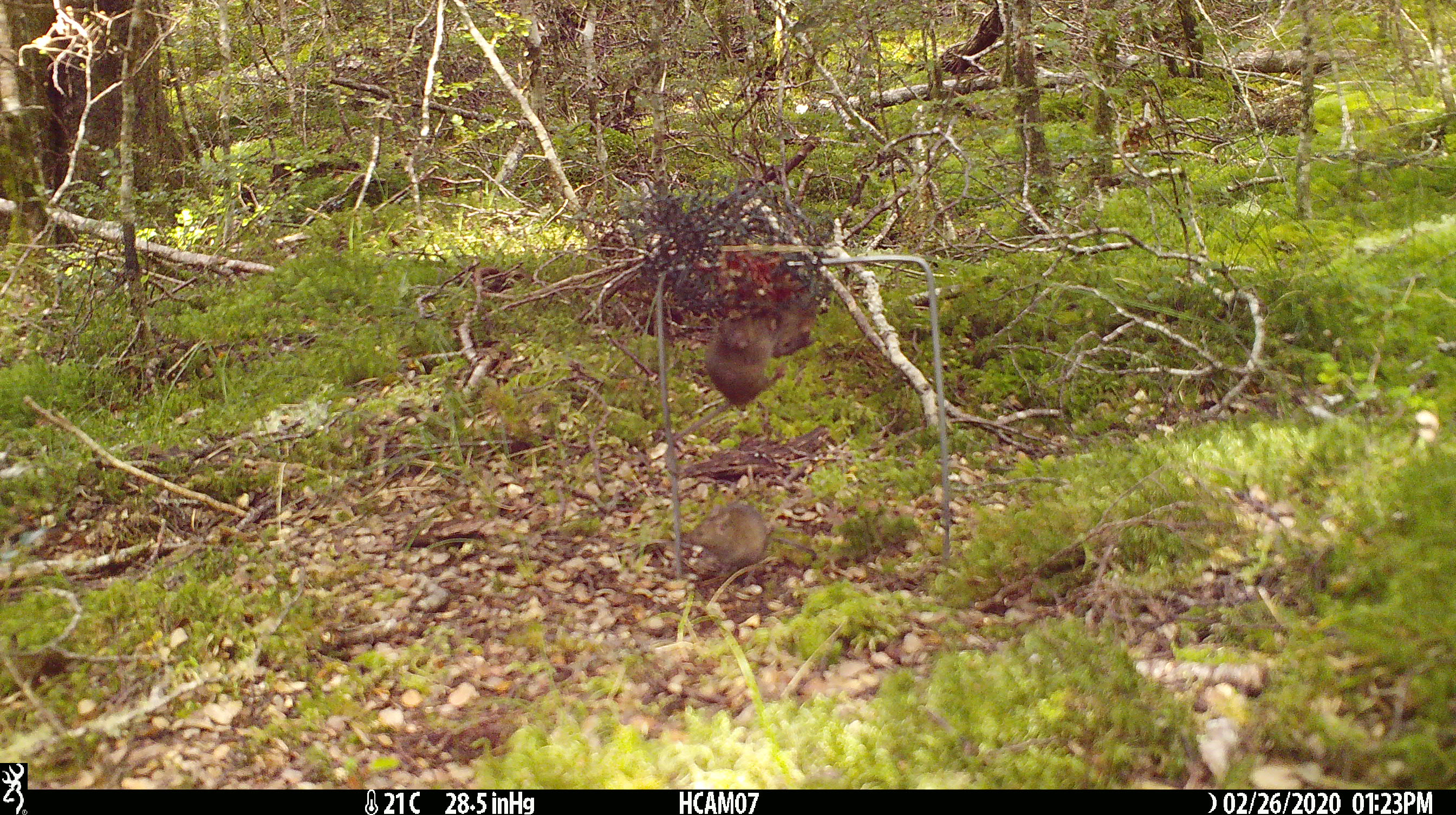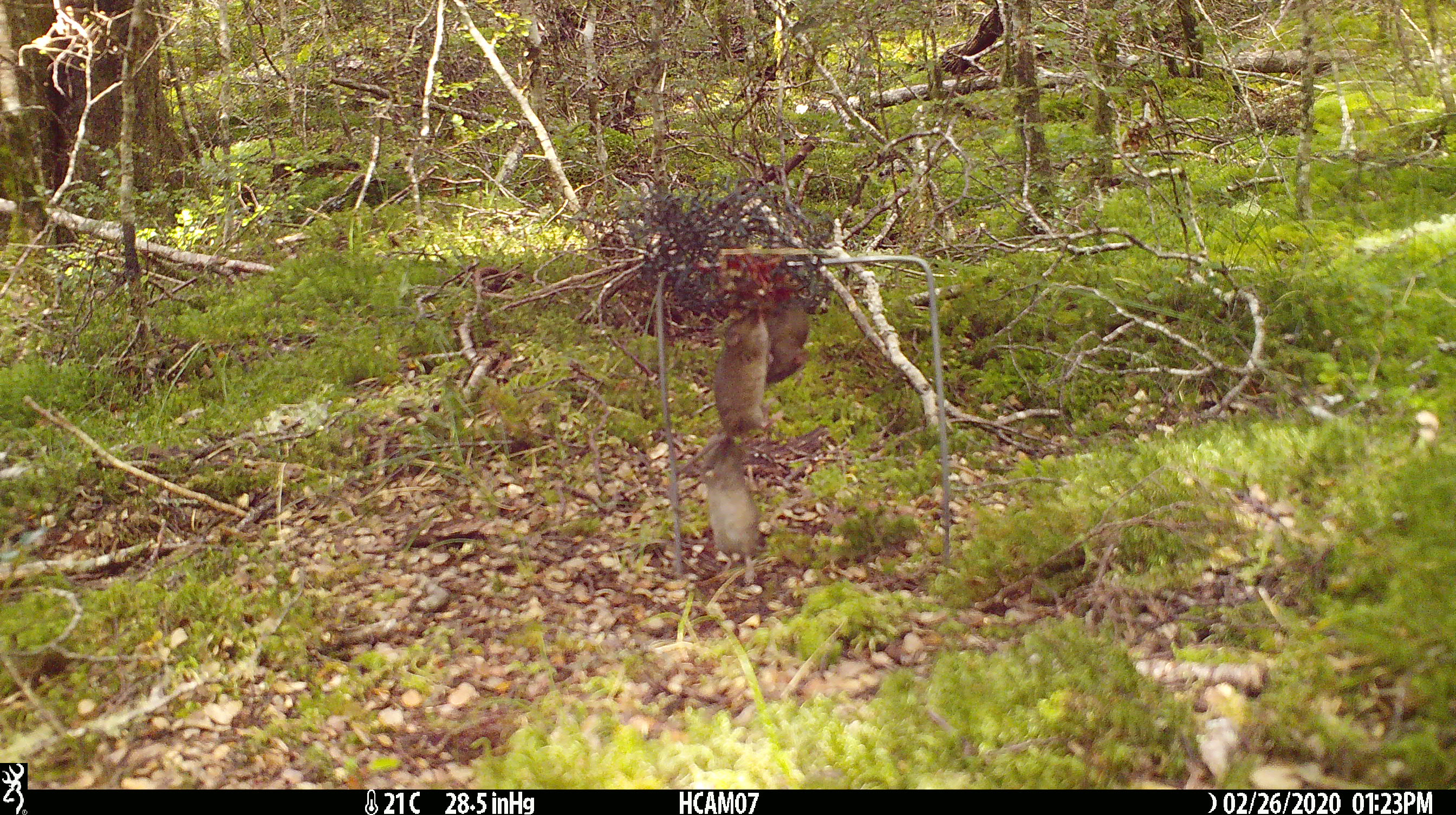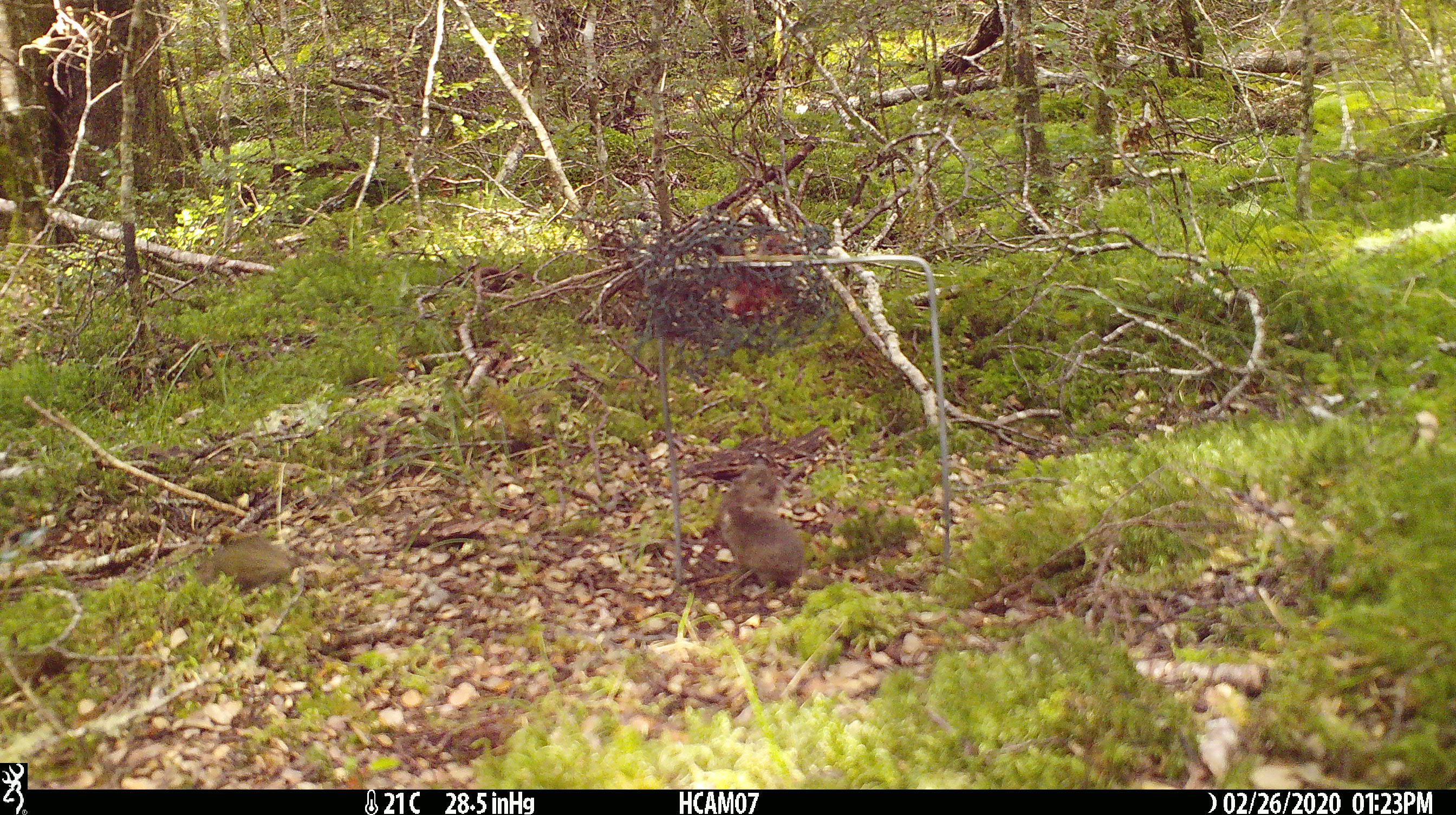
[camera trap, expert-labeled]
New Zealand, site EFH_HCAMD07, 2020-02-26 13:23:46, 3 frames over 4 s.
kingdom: Animalia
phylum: Chordata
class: Mammalia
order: Rodentia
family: Muridae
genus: Mus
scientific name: Mus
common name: mouse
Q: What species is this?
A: Mouse (Mus).